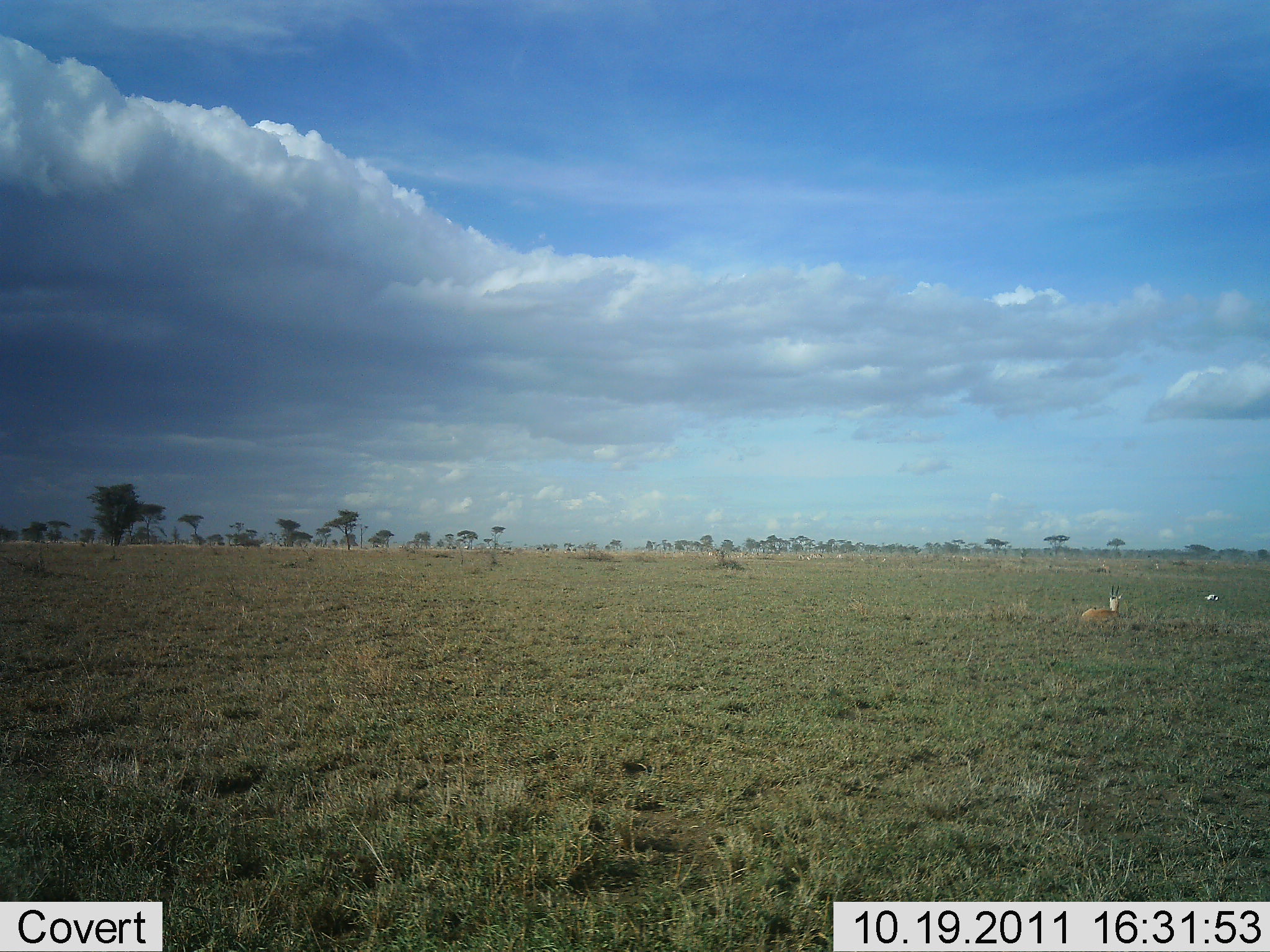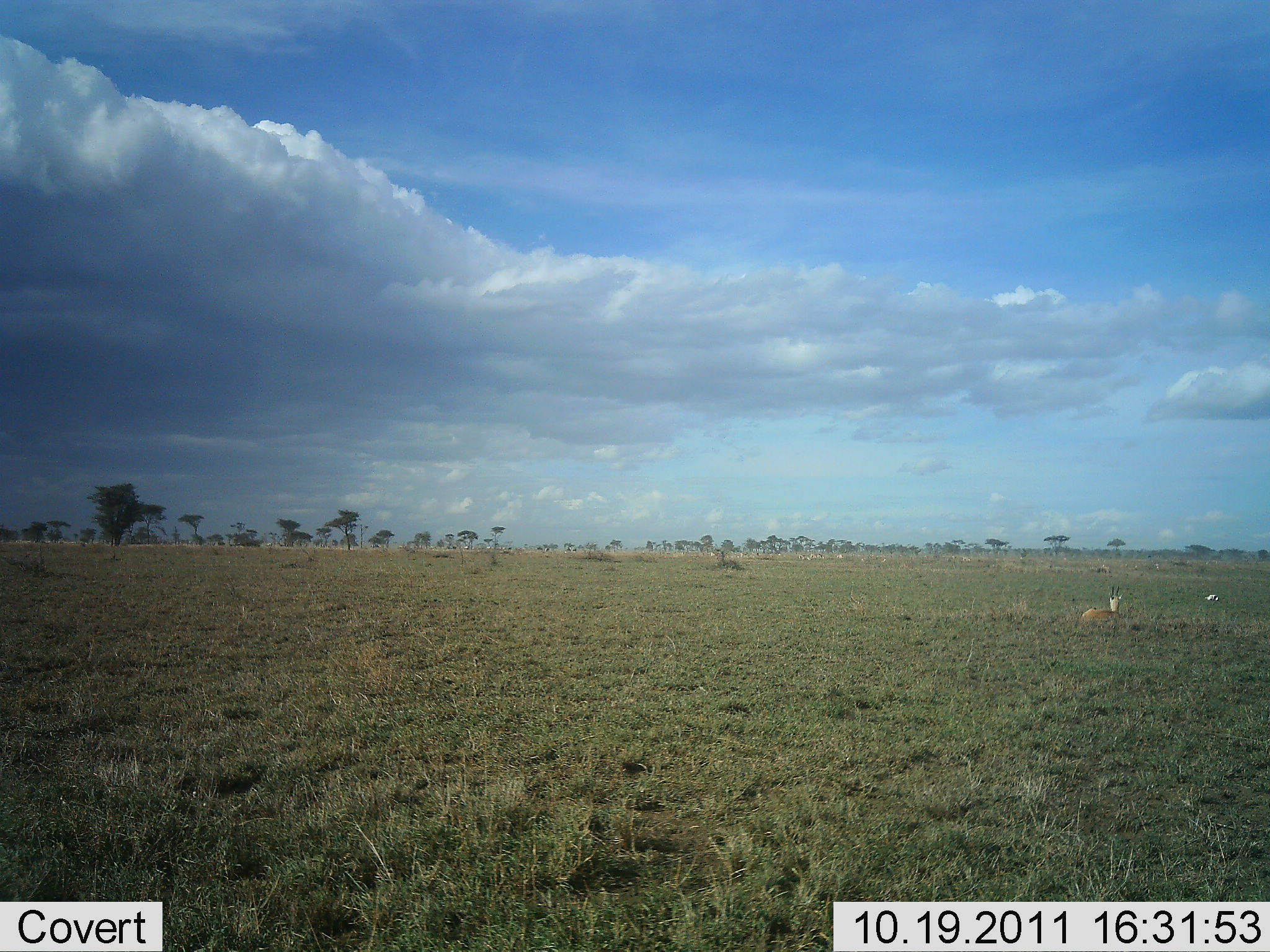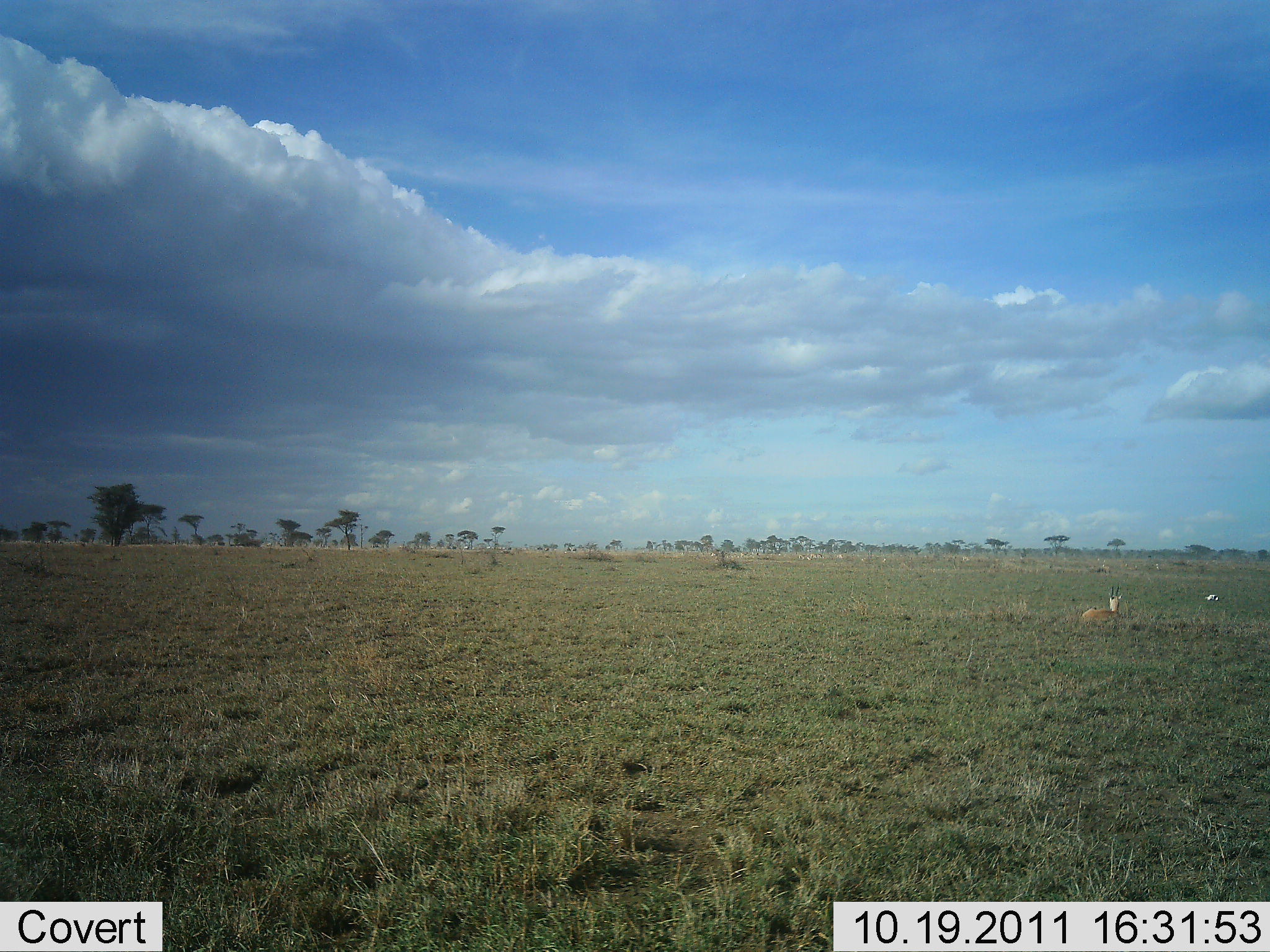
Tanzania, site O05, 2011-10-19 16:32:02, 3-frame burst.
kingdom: Animalia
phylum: Chordata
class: Mammalia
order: Artiodactyla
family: Bovidae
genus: Eudorcas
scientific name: Eudorcas thomsonii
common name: thomson's gazelle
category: gazellethomsons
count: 1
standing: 0%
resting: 100%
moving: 0%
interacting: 0%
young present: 0%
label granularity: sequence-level